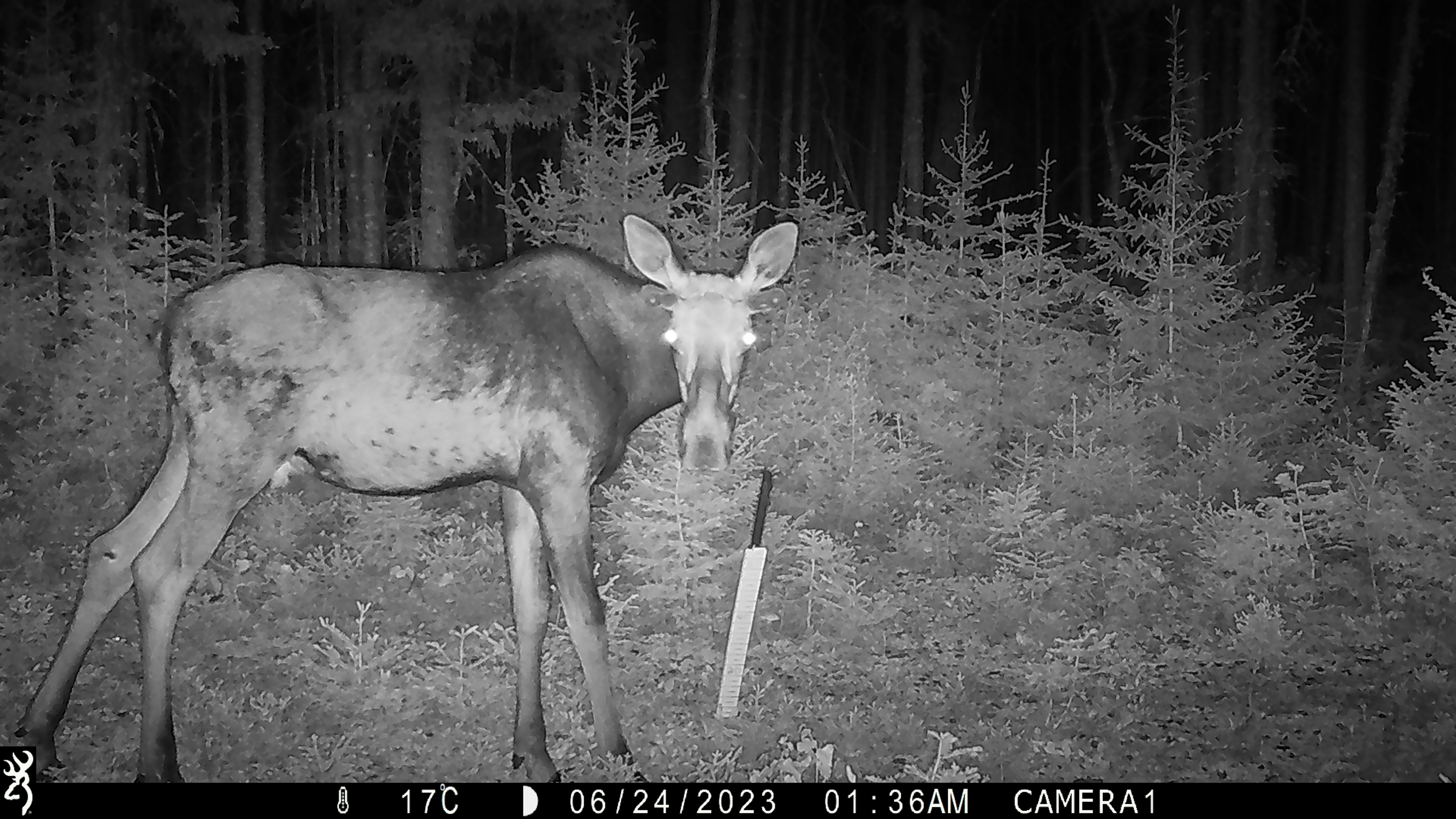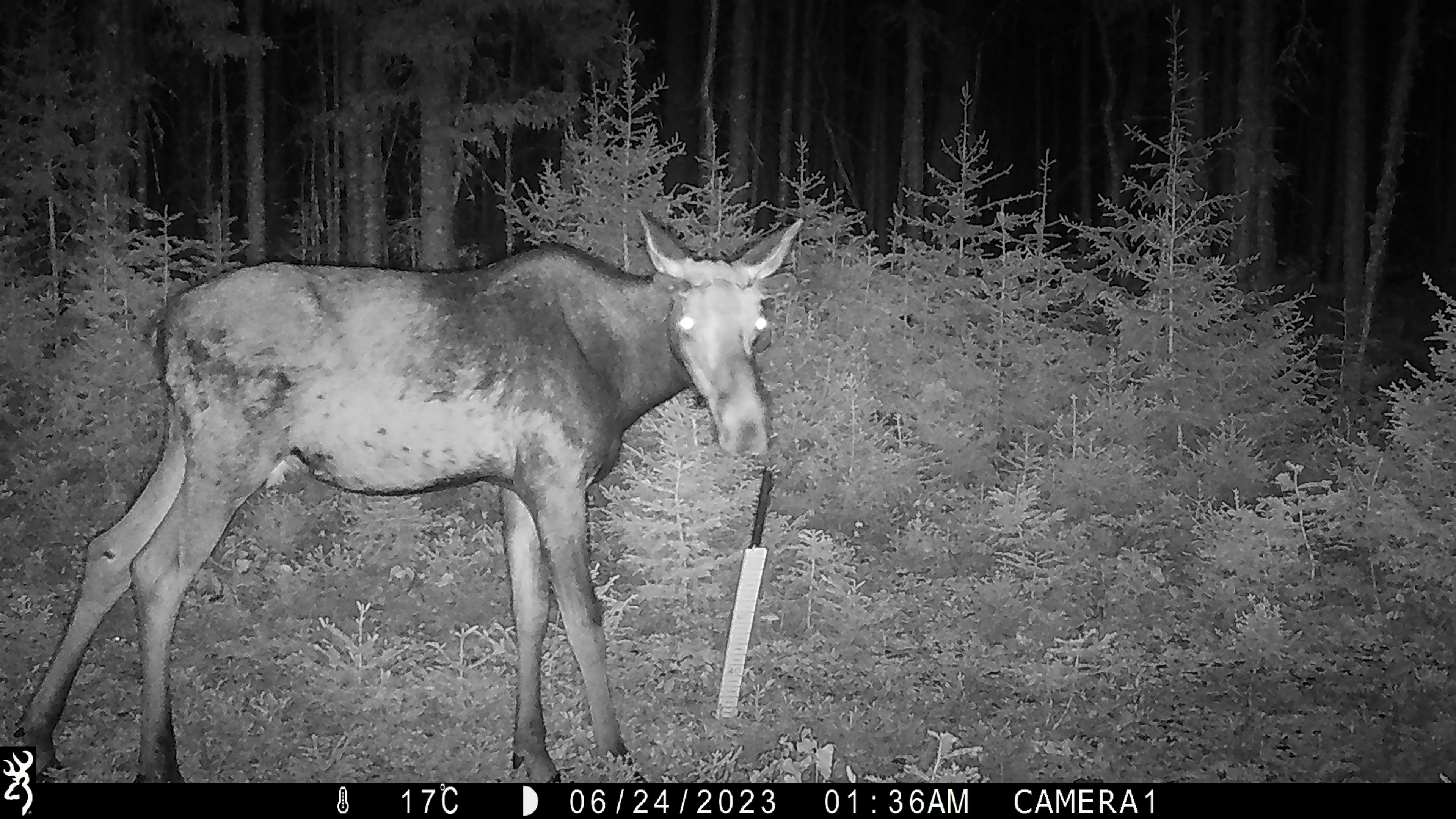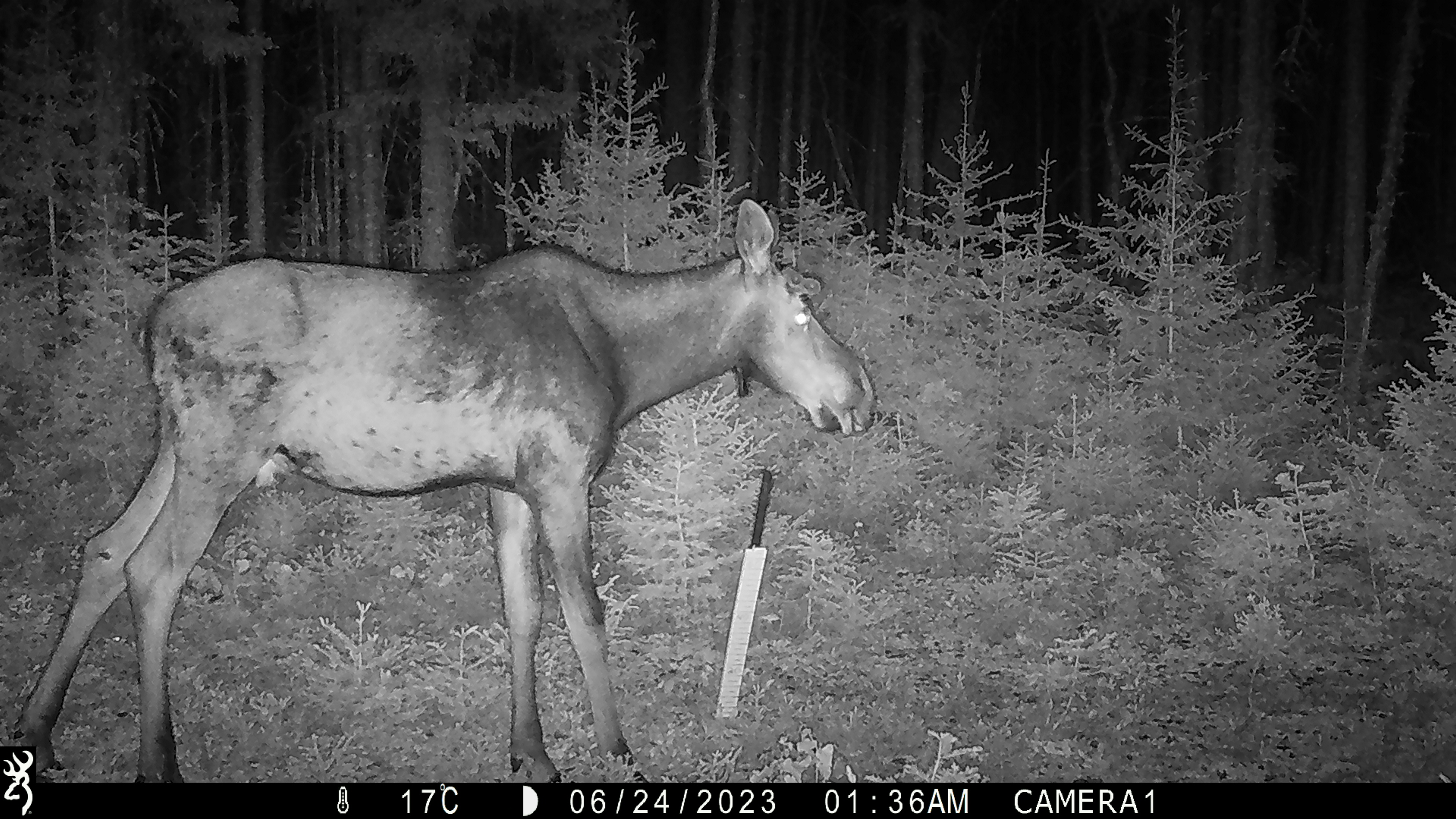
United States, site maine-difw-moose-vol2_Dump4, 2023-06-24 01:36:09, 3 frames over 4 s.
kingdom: Animalia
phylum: Chordata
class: Mammalia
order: Artiodactyla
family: Cervidae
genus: Alces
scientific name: Alces alces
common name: moose